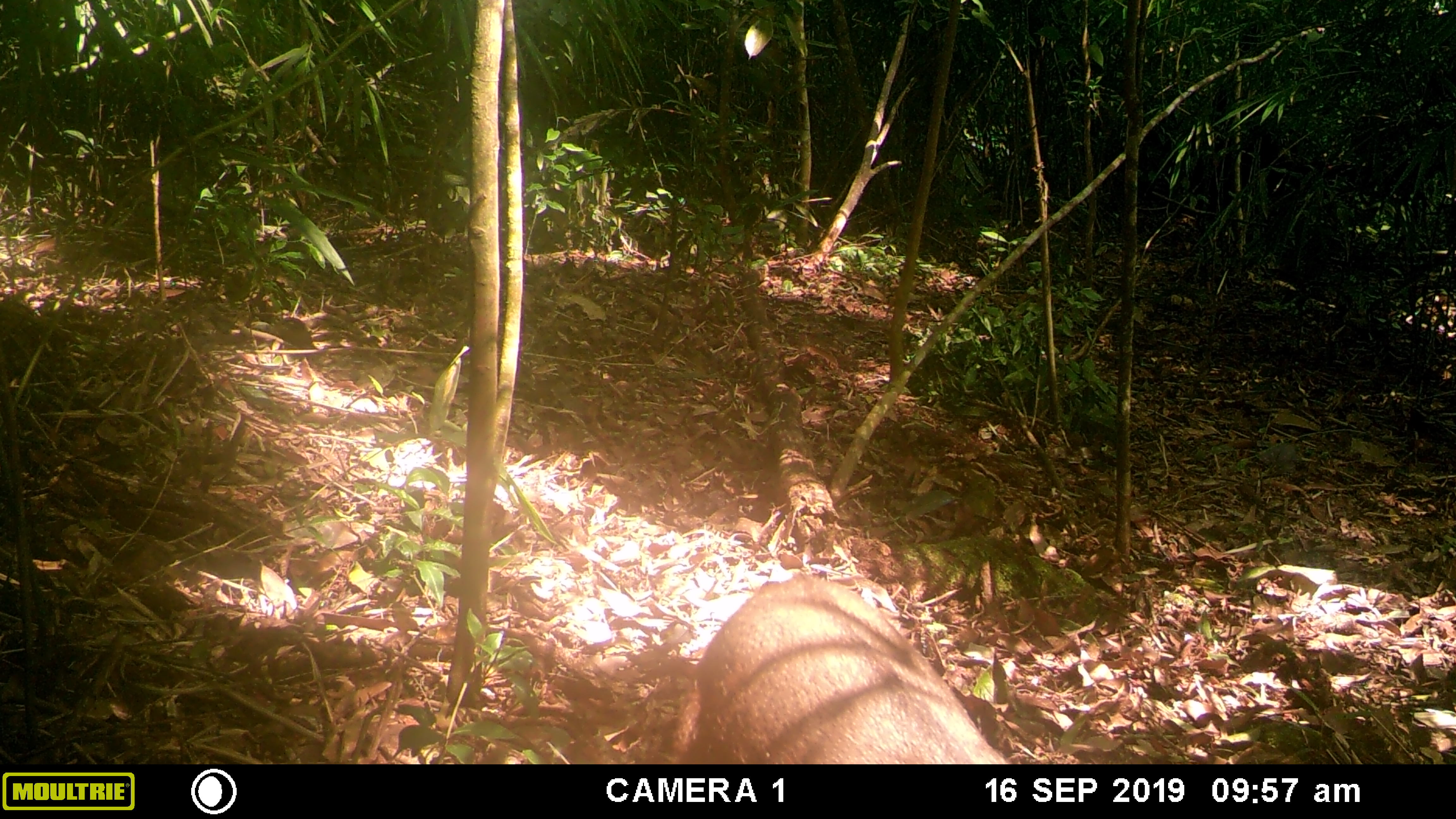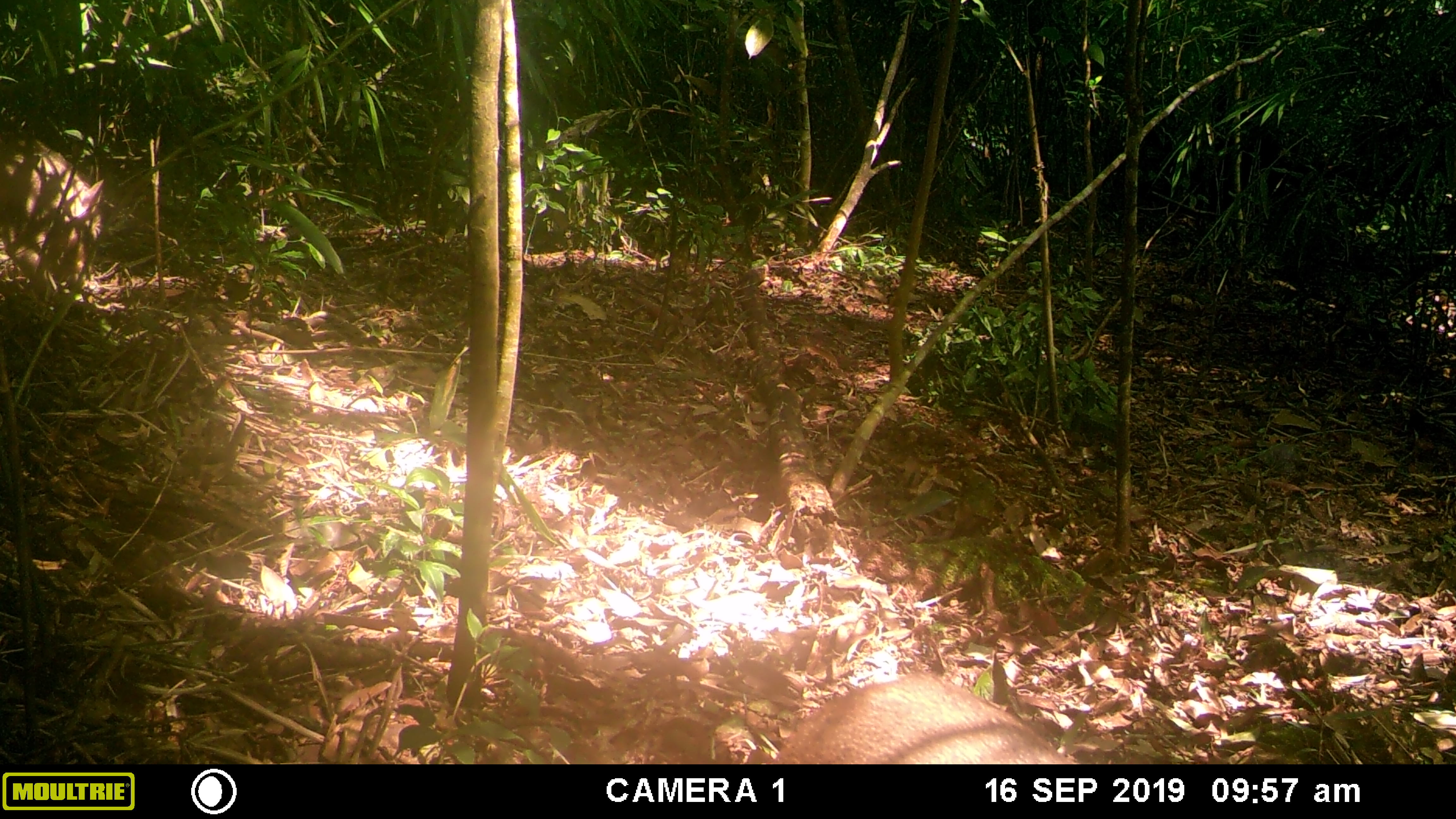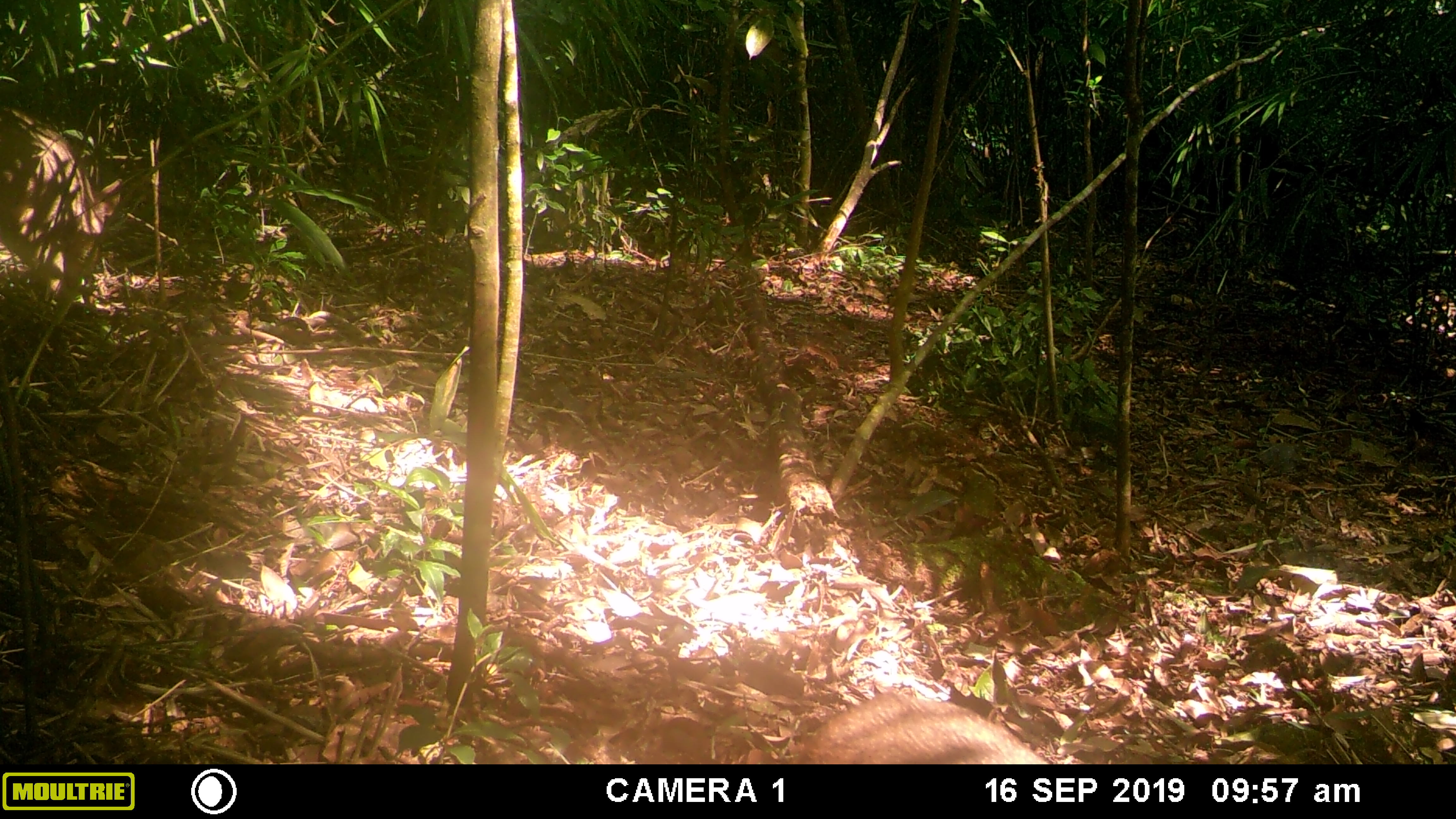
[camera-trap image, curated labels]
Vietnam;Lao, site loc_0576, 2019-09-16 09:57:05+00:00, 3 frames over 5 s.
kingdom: Animalia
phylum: Chordata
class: Mammalia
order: Artiodactyla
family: Suidae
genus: Sus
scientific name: Sus scrofa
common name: eurasian wild pig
Eurasian wild pig (Sus scrofa). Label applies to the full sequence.